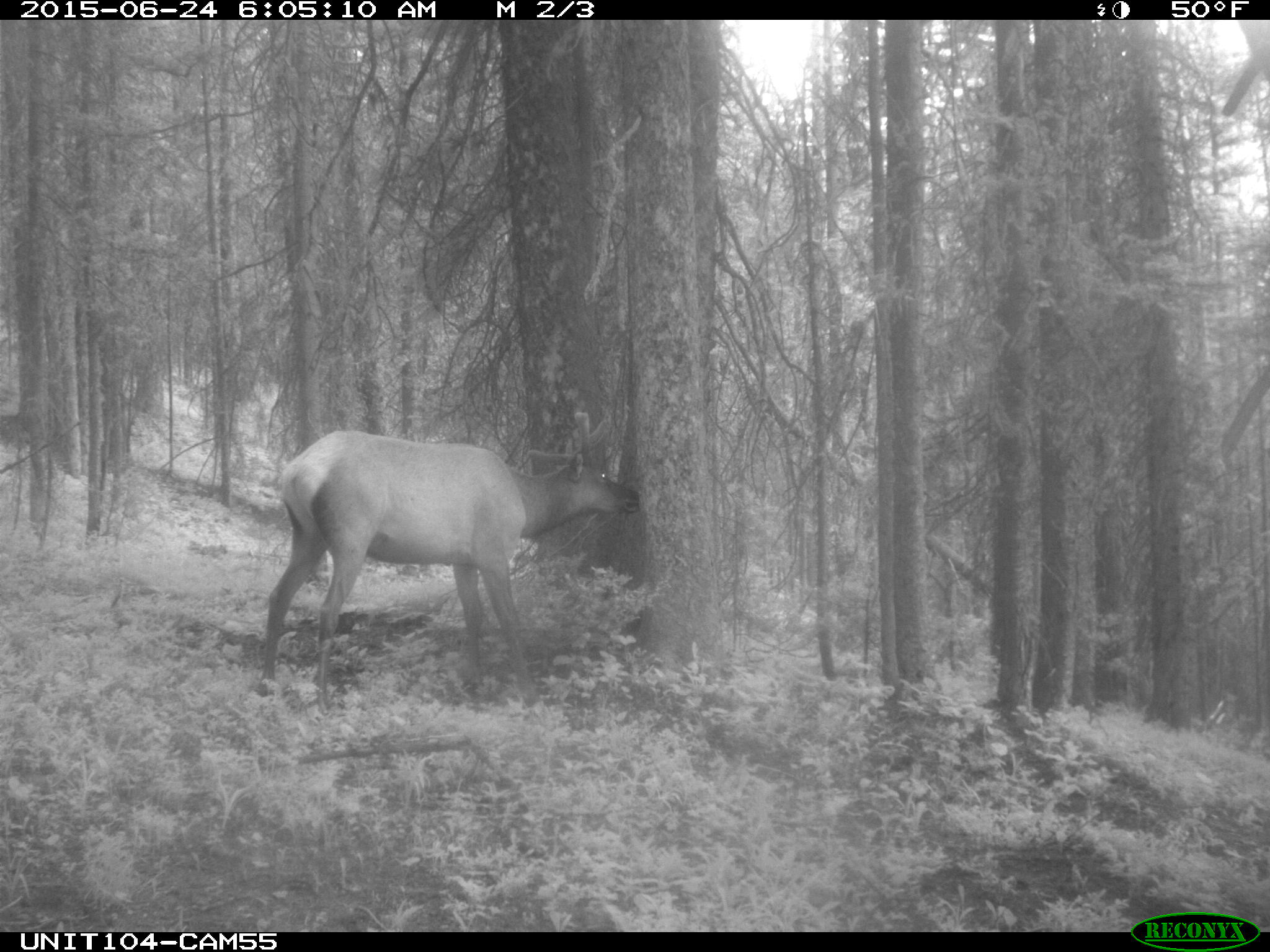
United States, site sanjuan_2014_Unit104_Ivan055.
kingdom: Animalia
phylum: Chordata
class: Mammalia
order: Artiodactyla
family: Cervidae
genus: Cervus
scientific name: Cervus elaphus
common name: red deer